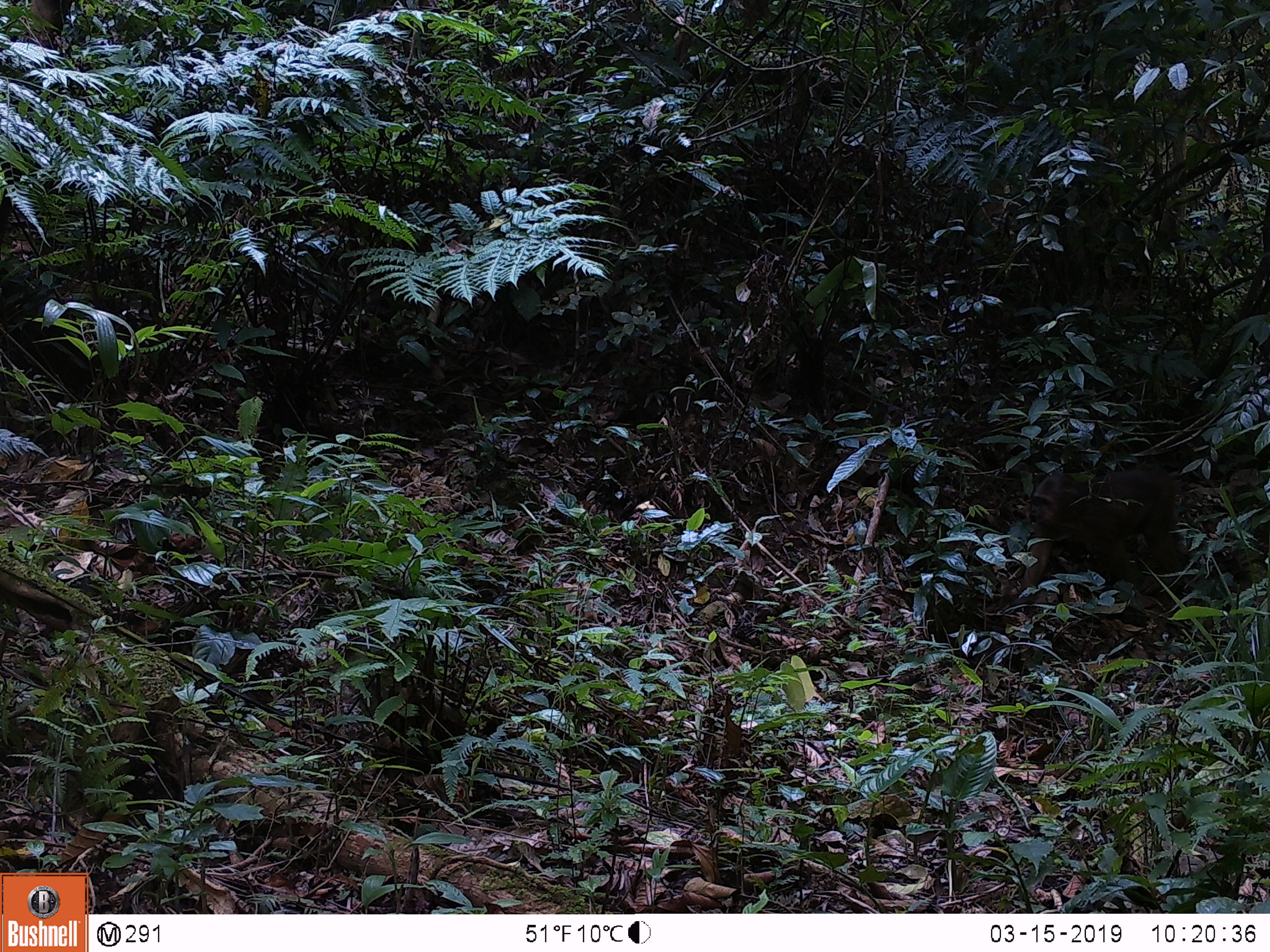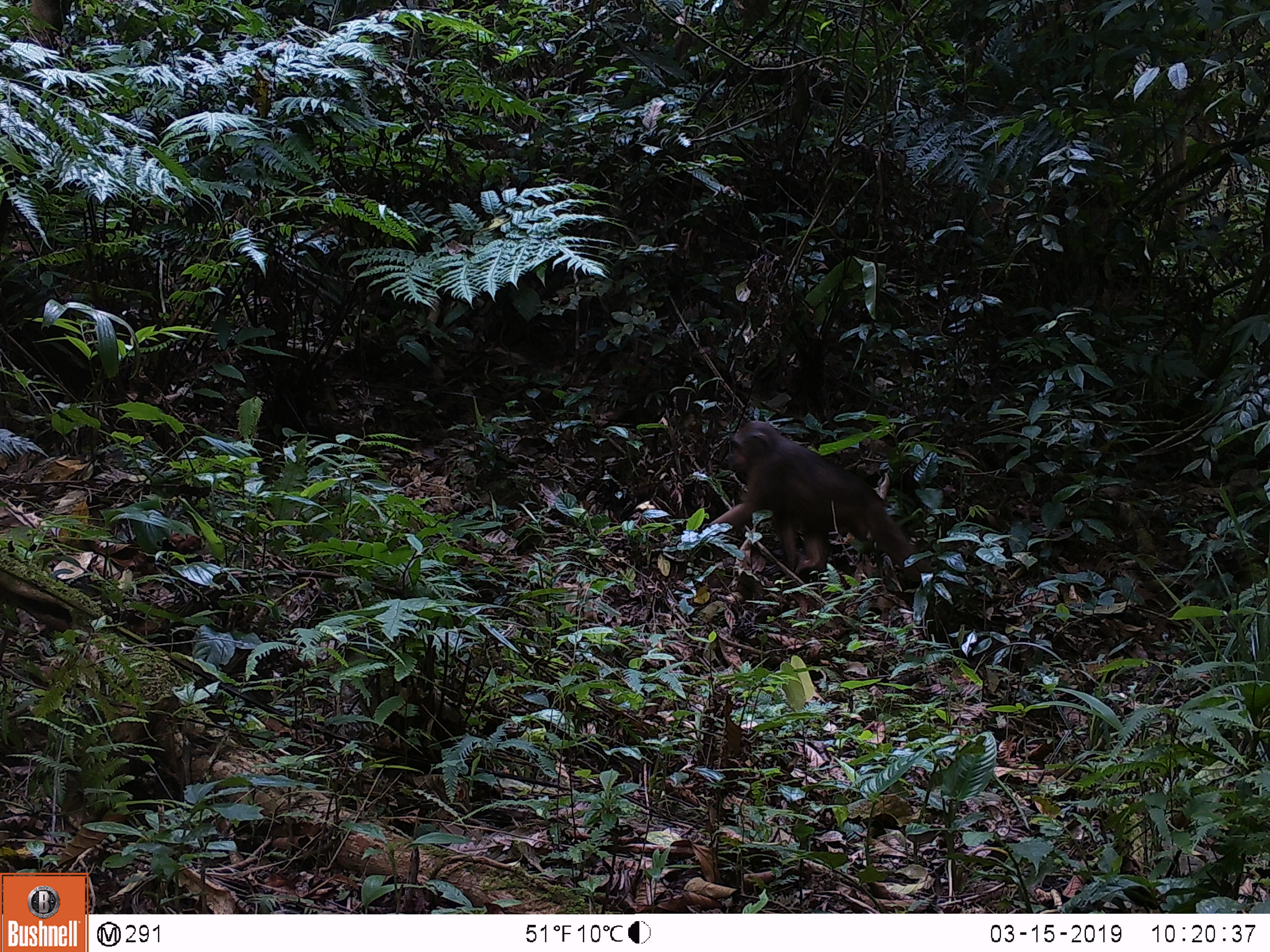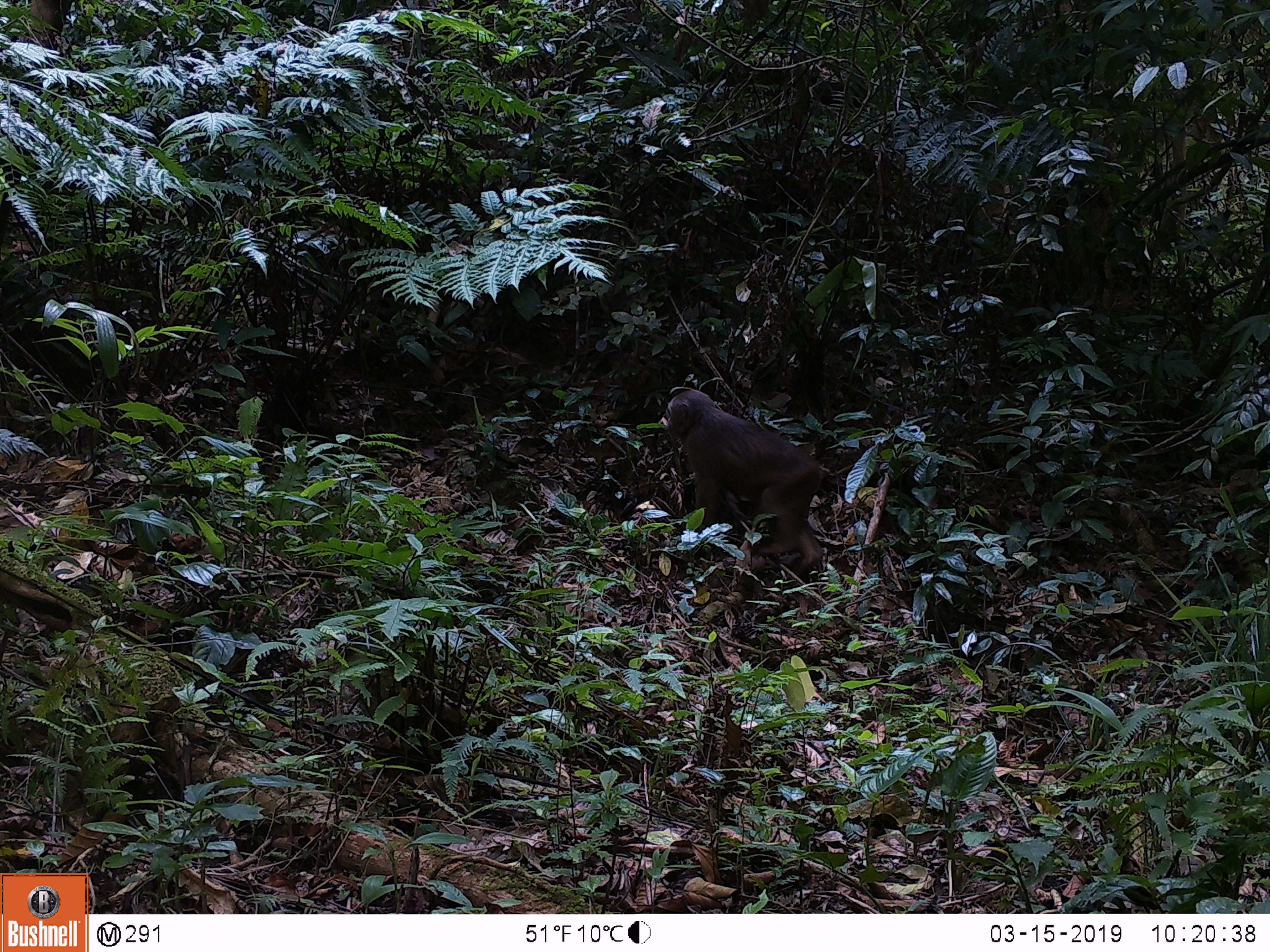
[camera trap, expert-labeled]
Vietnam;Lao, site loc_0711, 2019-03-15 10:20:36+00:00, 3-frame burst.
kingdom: Animalia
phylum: Chordata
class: Mammalia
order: Primates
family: Cercopithecidae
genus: Macaca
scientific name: Macaca arctoides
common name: stump-tailed macaque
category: stump tailed macaque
Stump tailed macaque (stump-tailed macaque) (Macaca arctoides). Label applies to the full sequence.